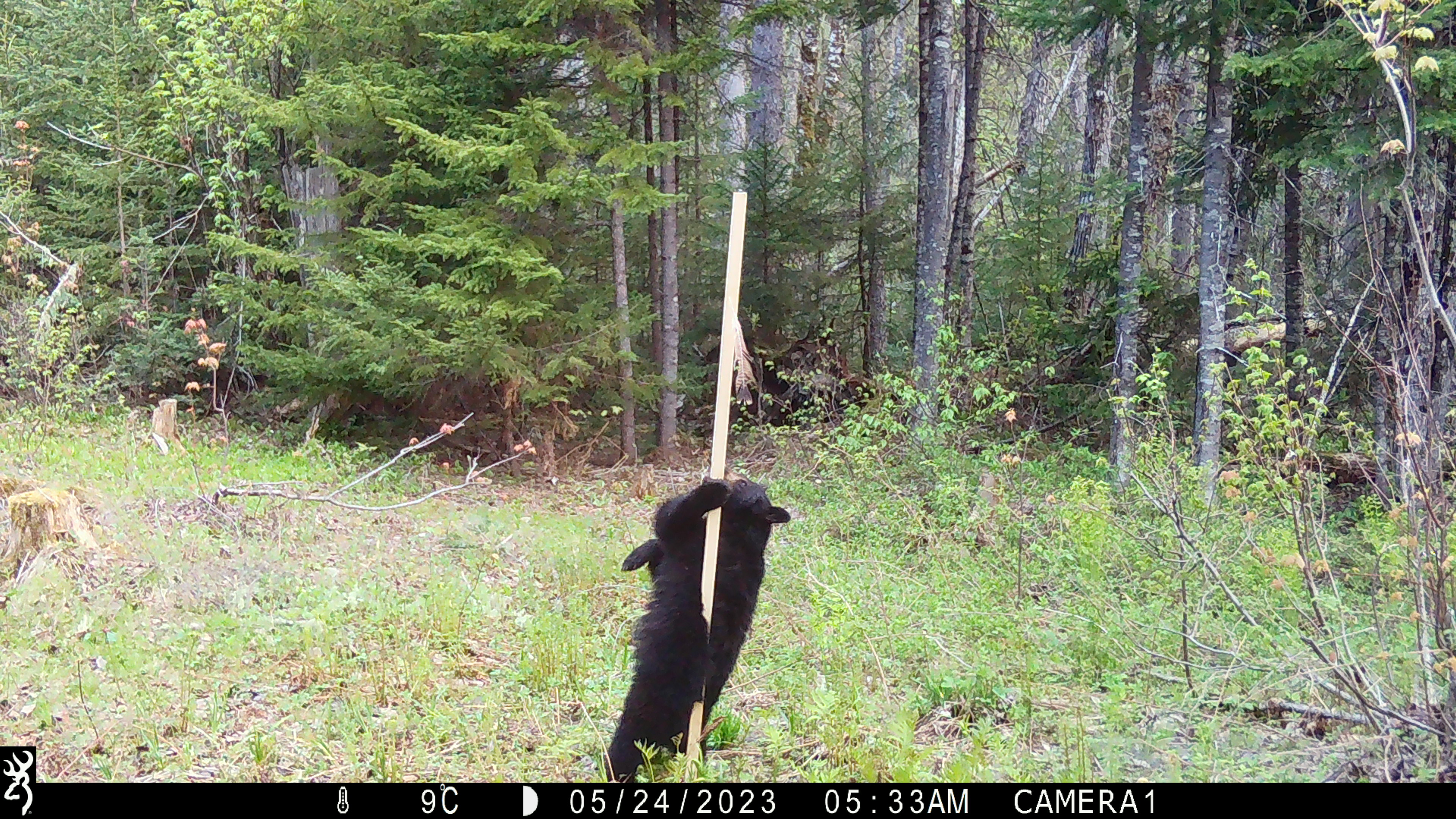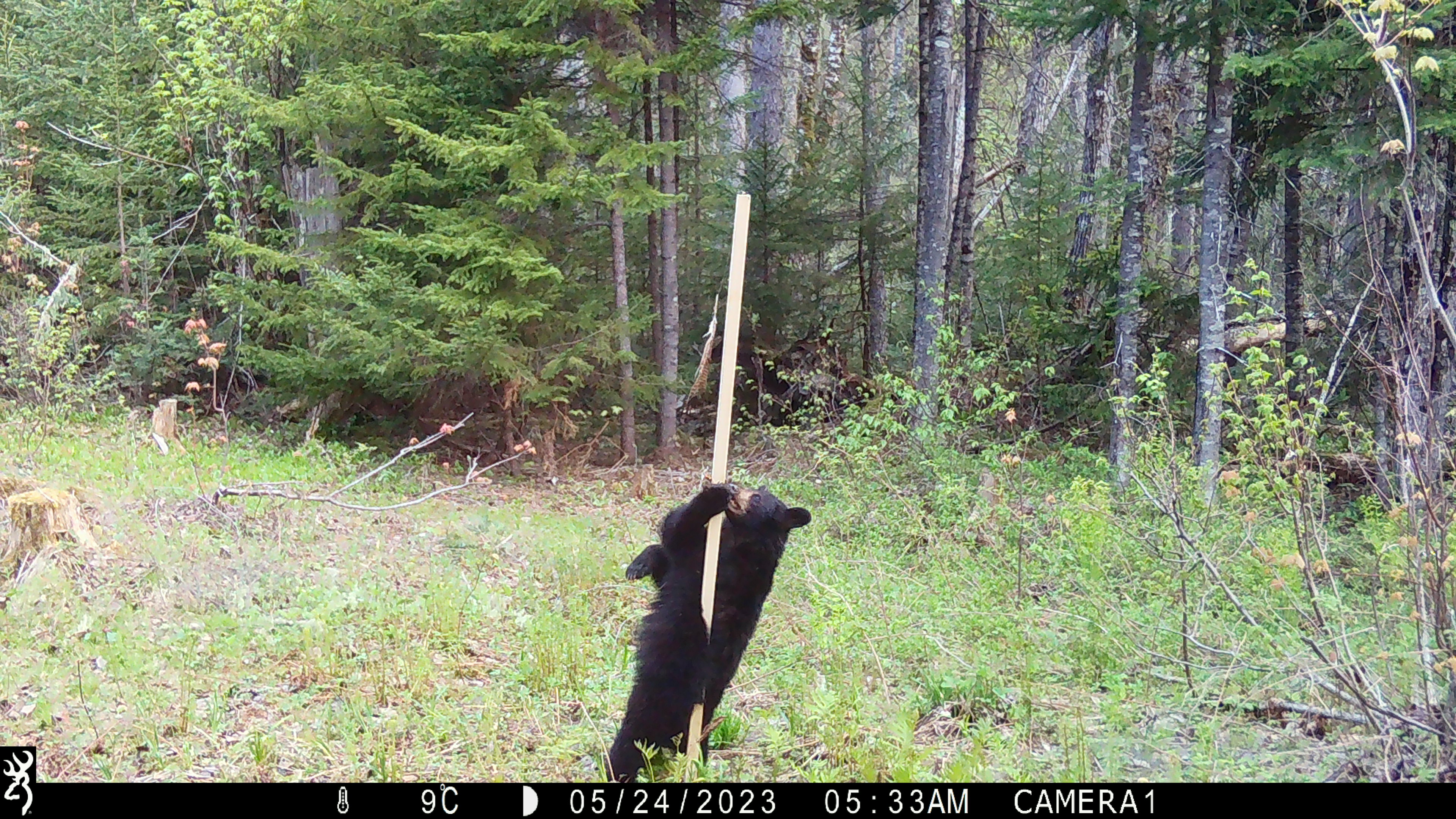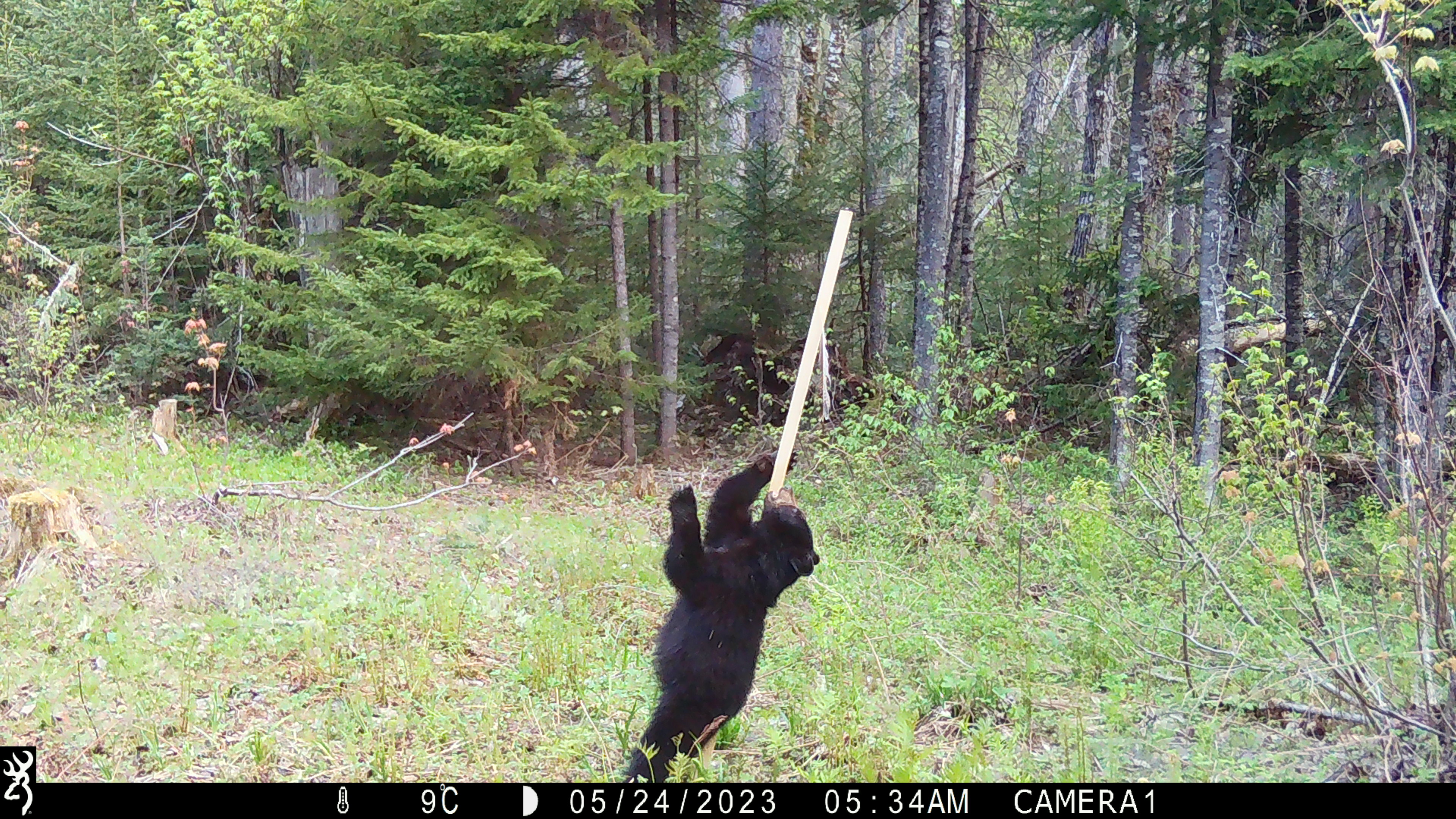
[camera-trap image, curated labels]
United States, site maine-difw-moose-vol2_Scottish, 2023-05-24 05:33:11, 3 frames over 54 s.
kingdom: Animalia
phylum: Chordata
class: Mammalia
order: Carnivora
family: Ursidae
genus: Ursus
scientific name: Ursus americanus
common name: black bear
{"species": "black bear (Ursus americanus)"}